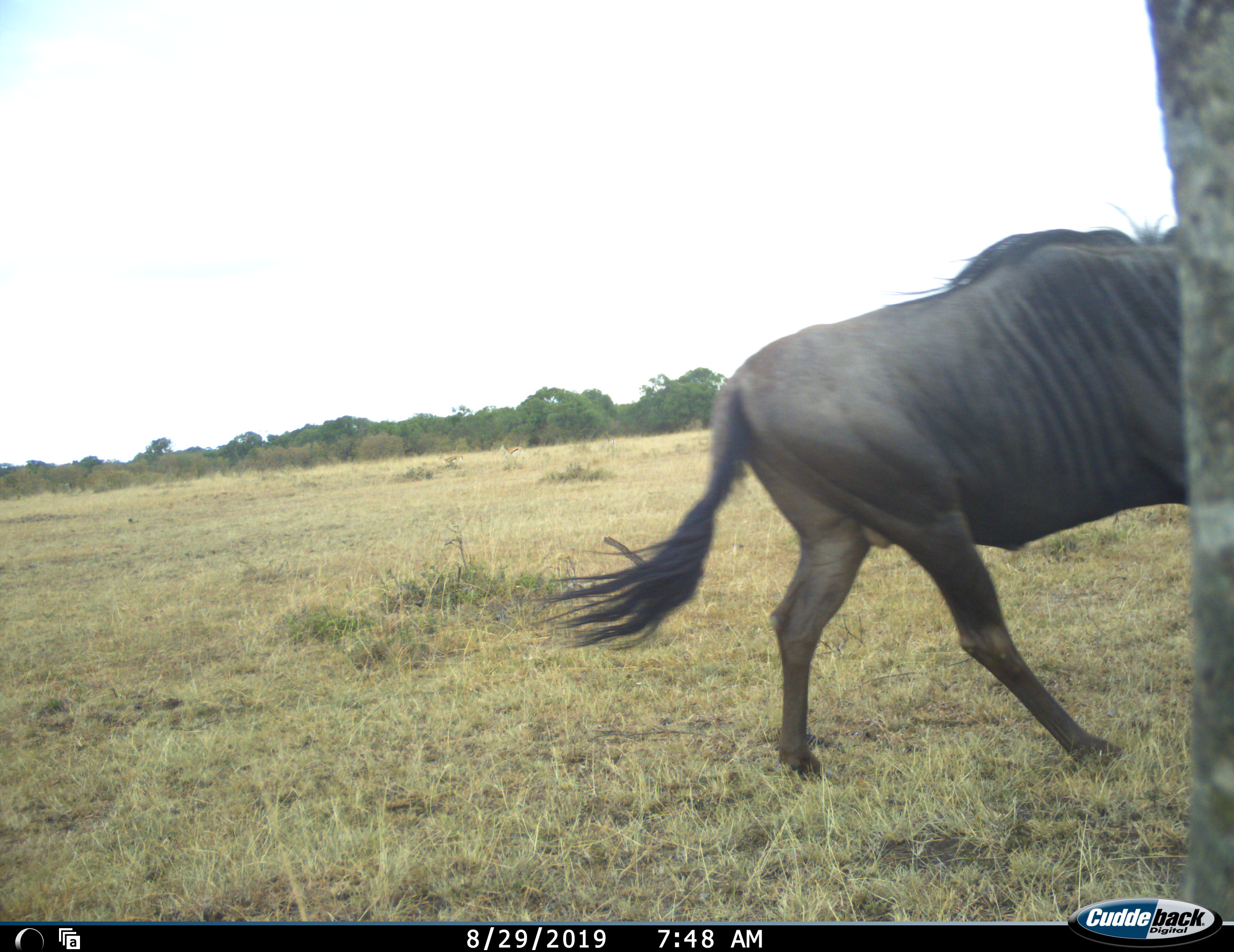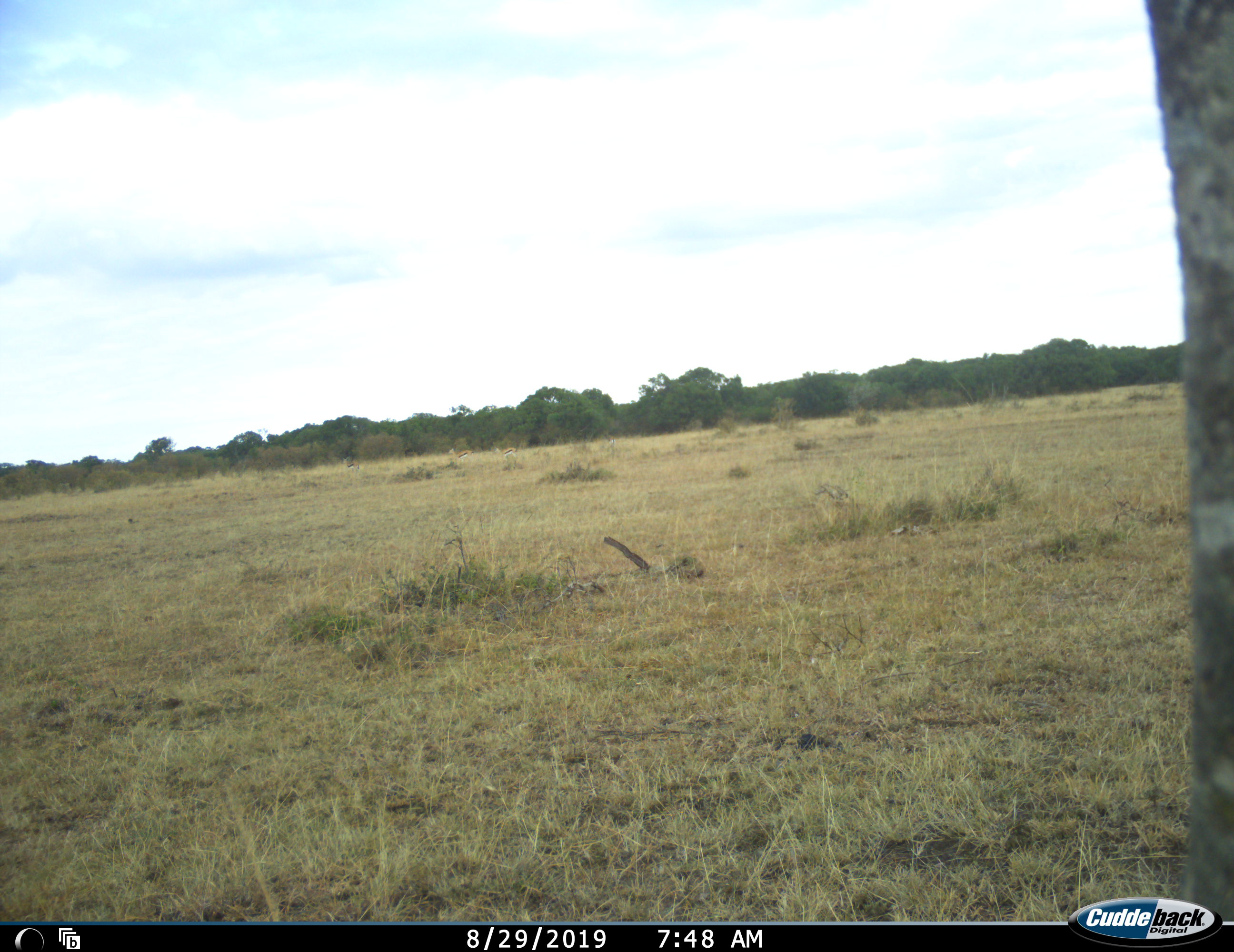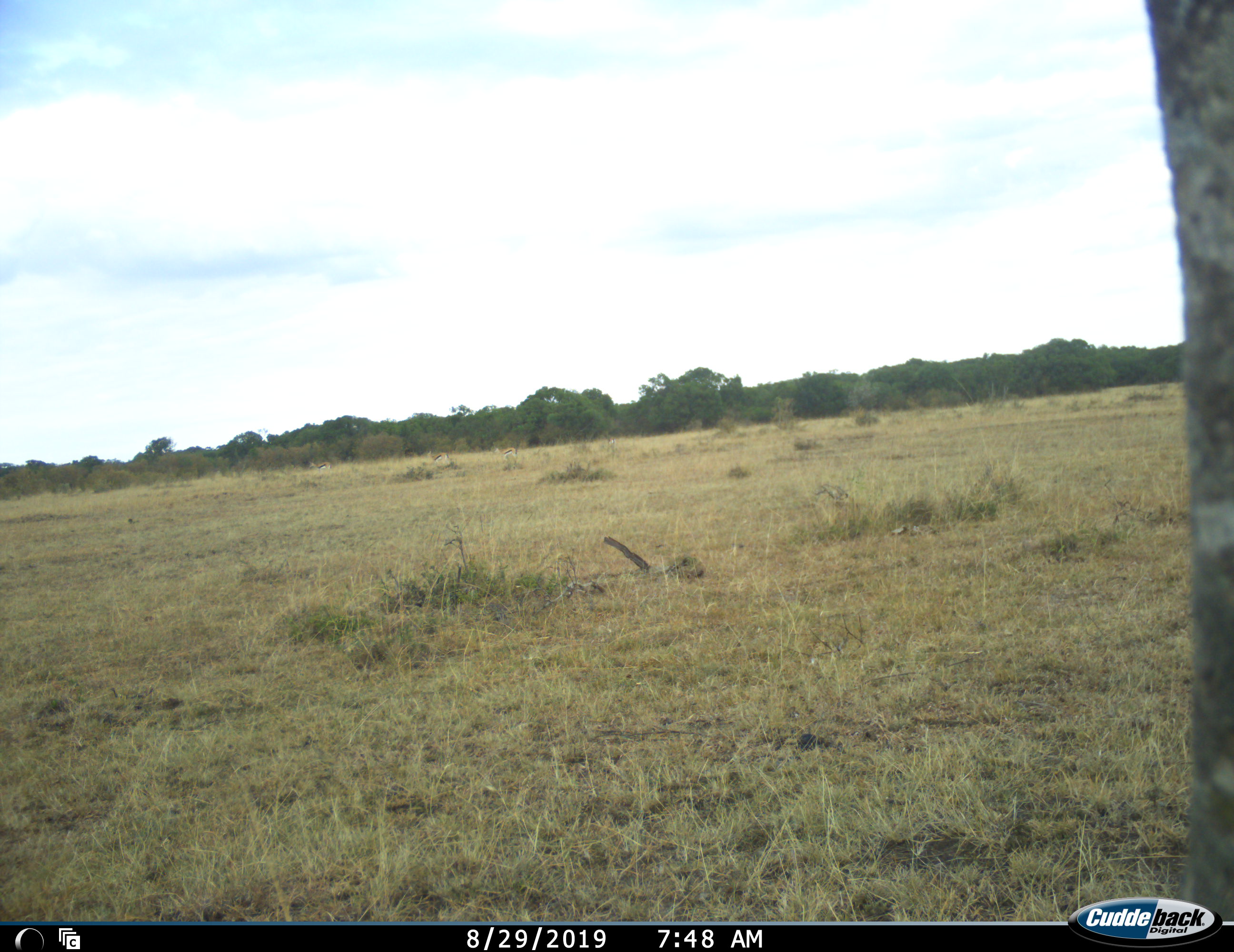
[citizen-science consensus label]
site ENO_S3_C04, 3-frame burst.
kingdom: Animalia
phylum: Chordata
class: Mammalia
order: Artiodactyla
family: Bovidae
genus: Connochaetes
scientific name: Connochaetes taurinus taurinus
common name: blue wildebeest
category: wildebeestblue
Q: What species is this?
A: Wildebeestblue (blue wildebeest) (Connochaetes taurinus taurinus).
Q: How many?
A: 1.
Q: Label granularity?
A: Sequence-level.